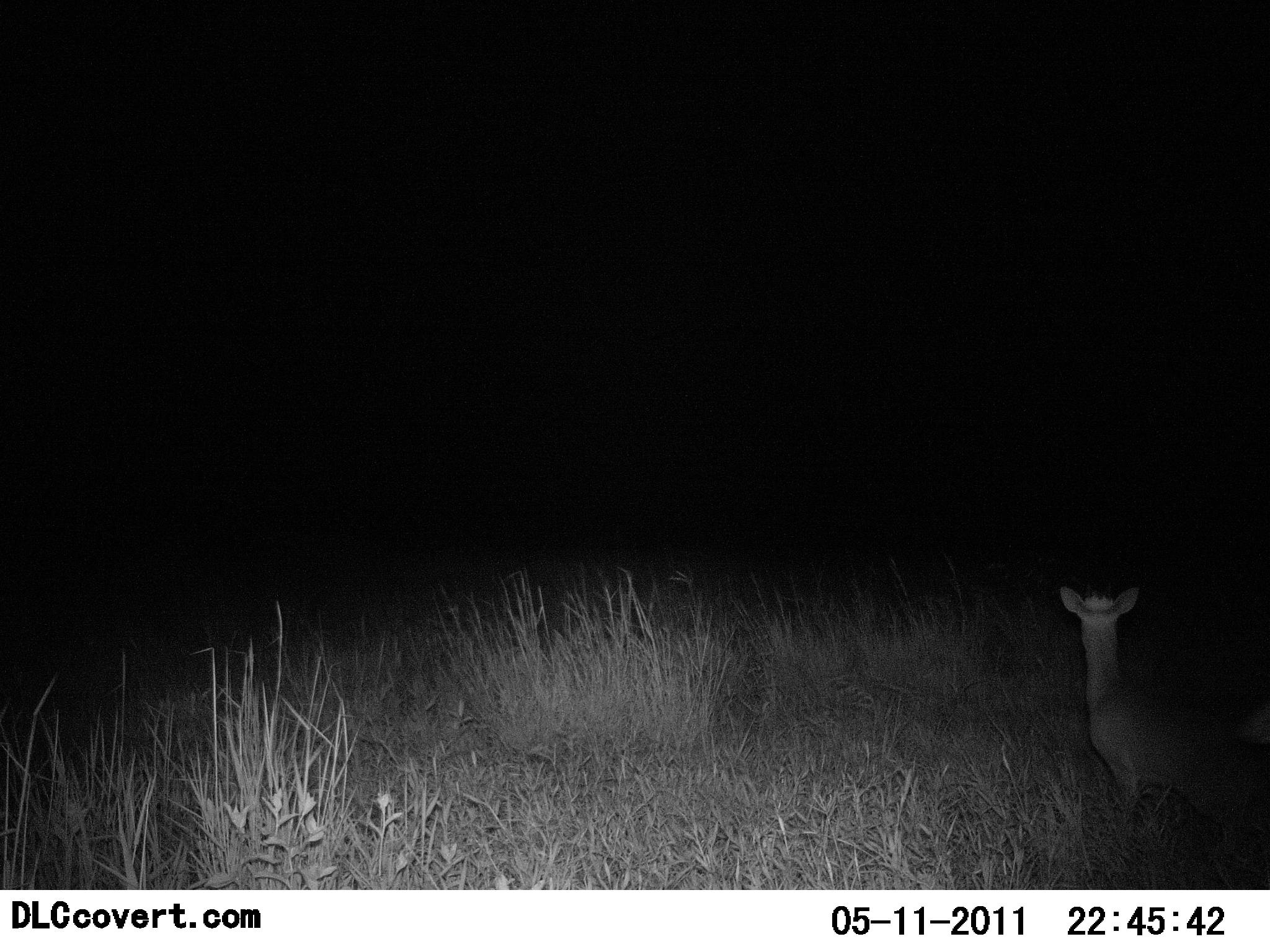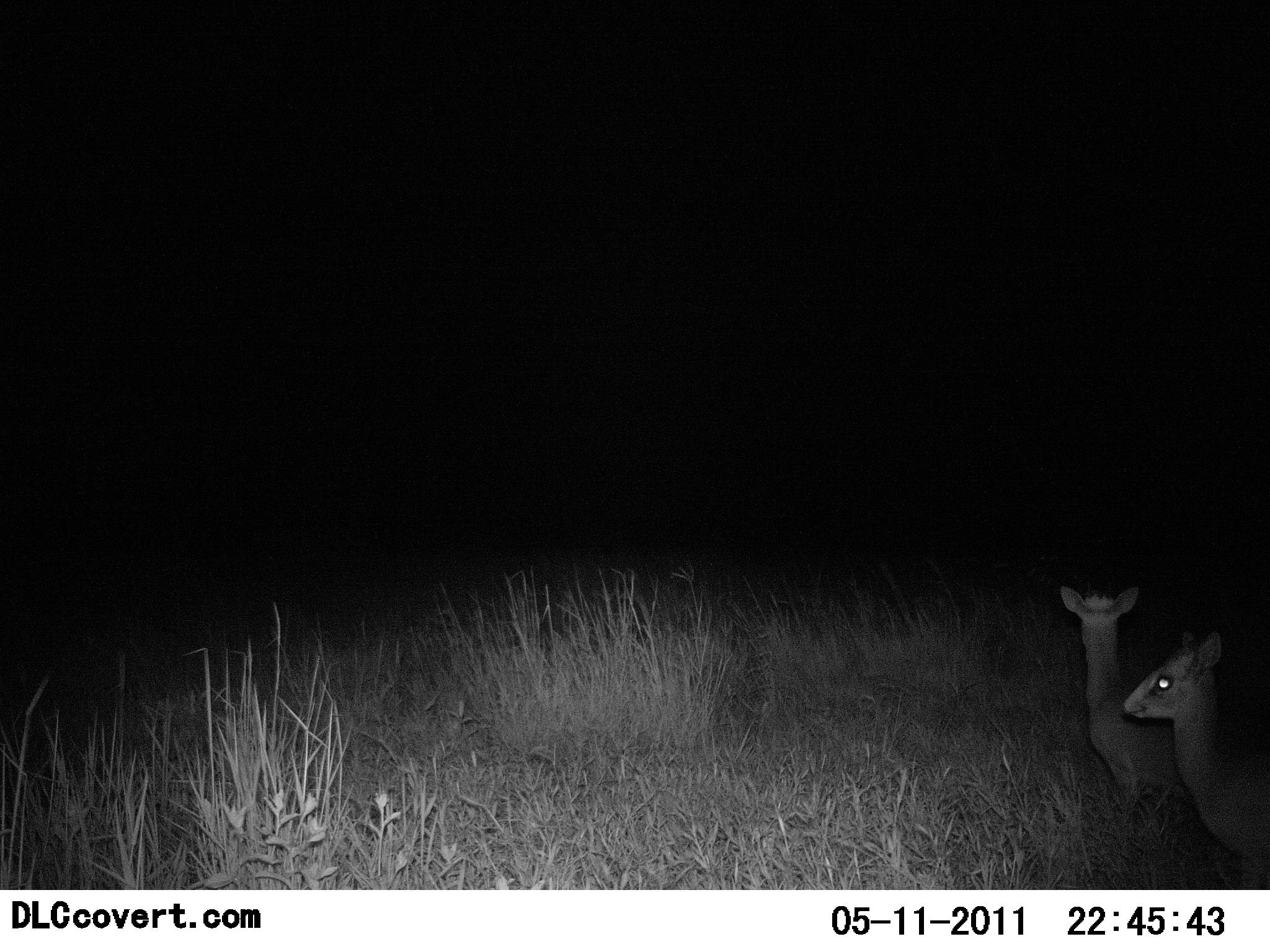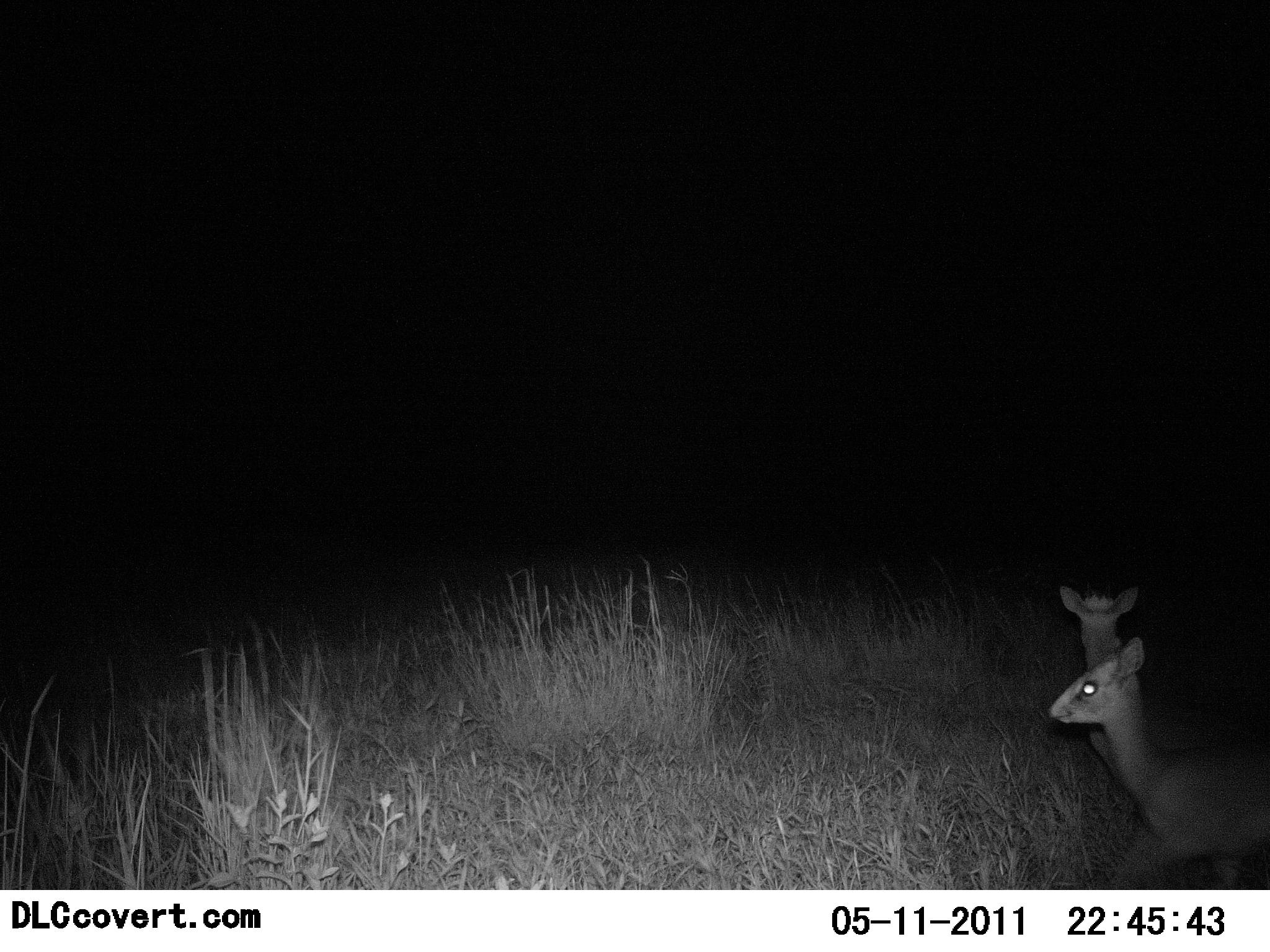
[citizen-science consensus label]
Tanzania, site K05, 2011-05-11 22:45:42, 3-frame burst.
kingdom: Animalia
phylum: Chordata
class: Mammalia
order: Artiodactyla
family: Bovidae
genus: Madoqua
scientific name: Madoqua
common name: dikdik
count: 2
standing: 70%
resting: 0%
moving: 100%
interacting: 0%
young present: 10%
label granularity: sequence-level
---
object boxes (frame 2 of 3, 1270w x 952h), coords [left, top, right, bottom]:
animal: [1057, 583, 1233, 828]; [1121, 629, 1270, 889]